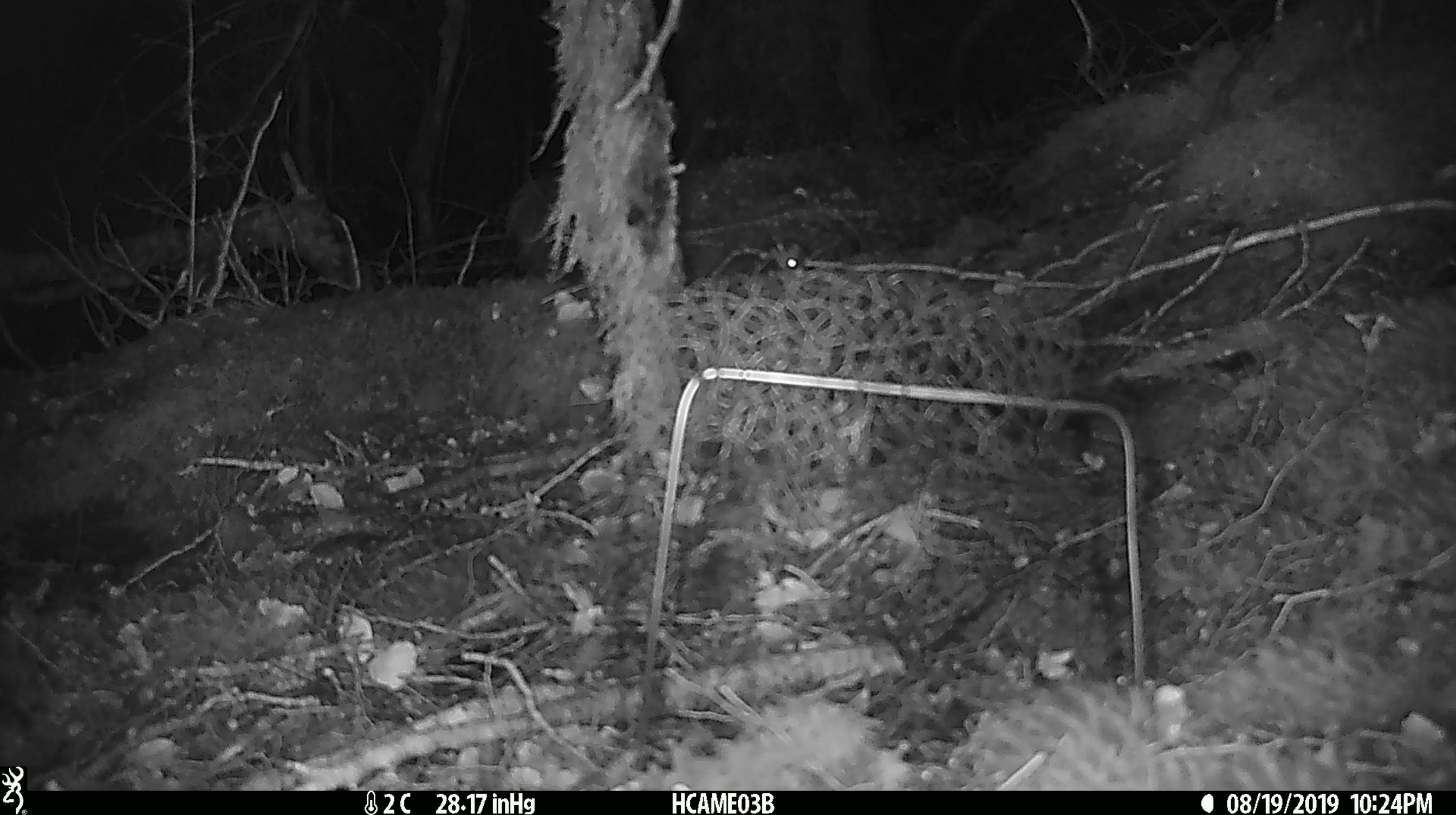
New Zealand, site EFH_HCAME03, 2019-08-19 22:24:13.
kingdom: Animalia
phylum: Chordata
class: Mammalia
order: Rodentia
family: Muridae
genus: Mus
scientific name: Mus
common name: mouse